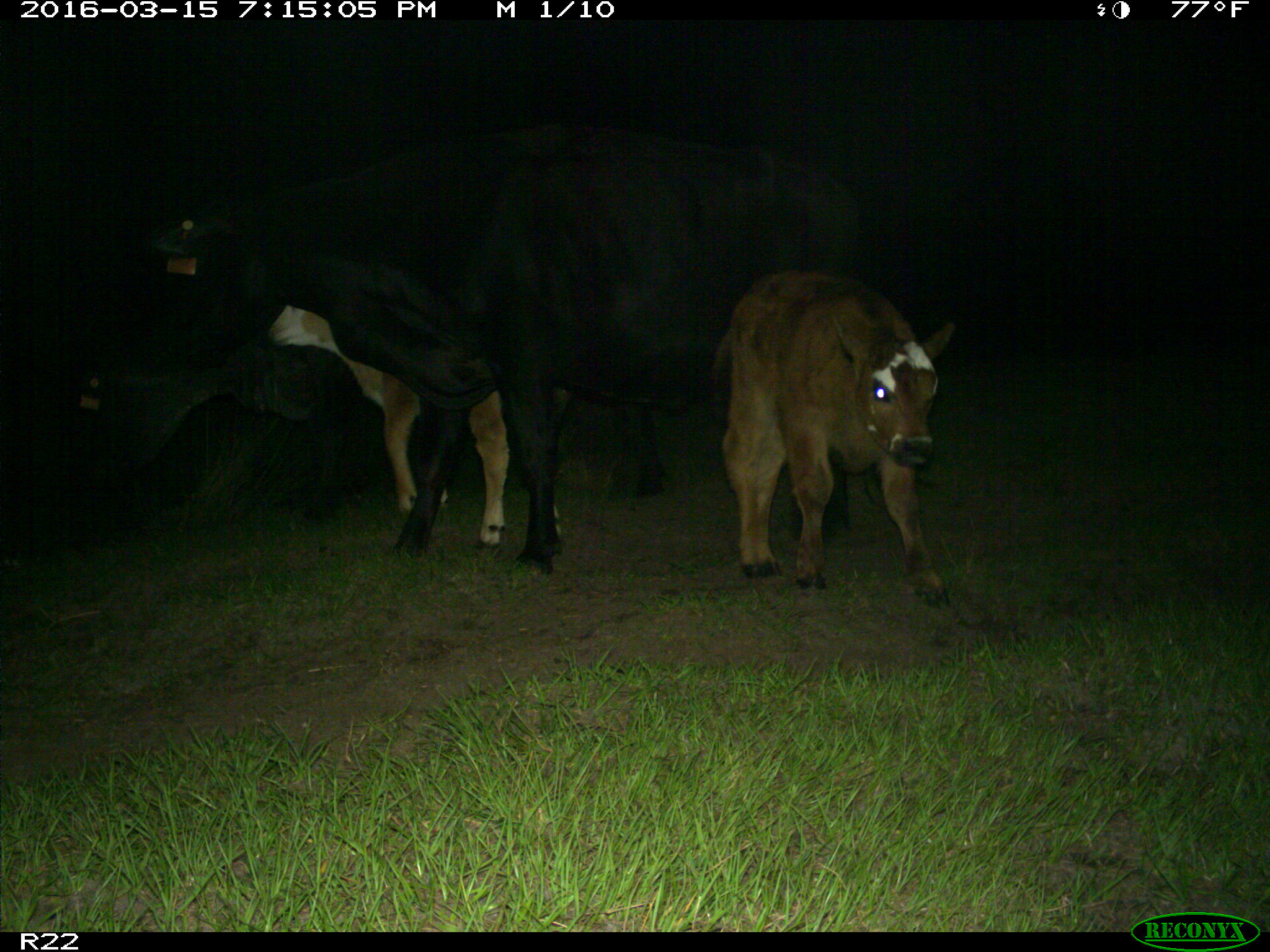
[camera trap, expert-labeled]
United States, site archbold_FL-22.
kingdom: Animalia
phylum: Chordata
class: Mammalia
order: Artiodactyla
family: Bovidae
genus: Bos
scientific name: Bos taurus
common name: domestic cow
Bos taurus (domestic cow).